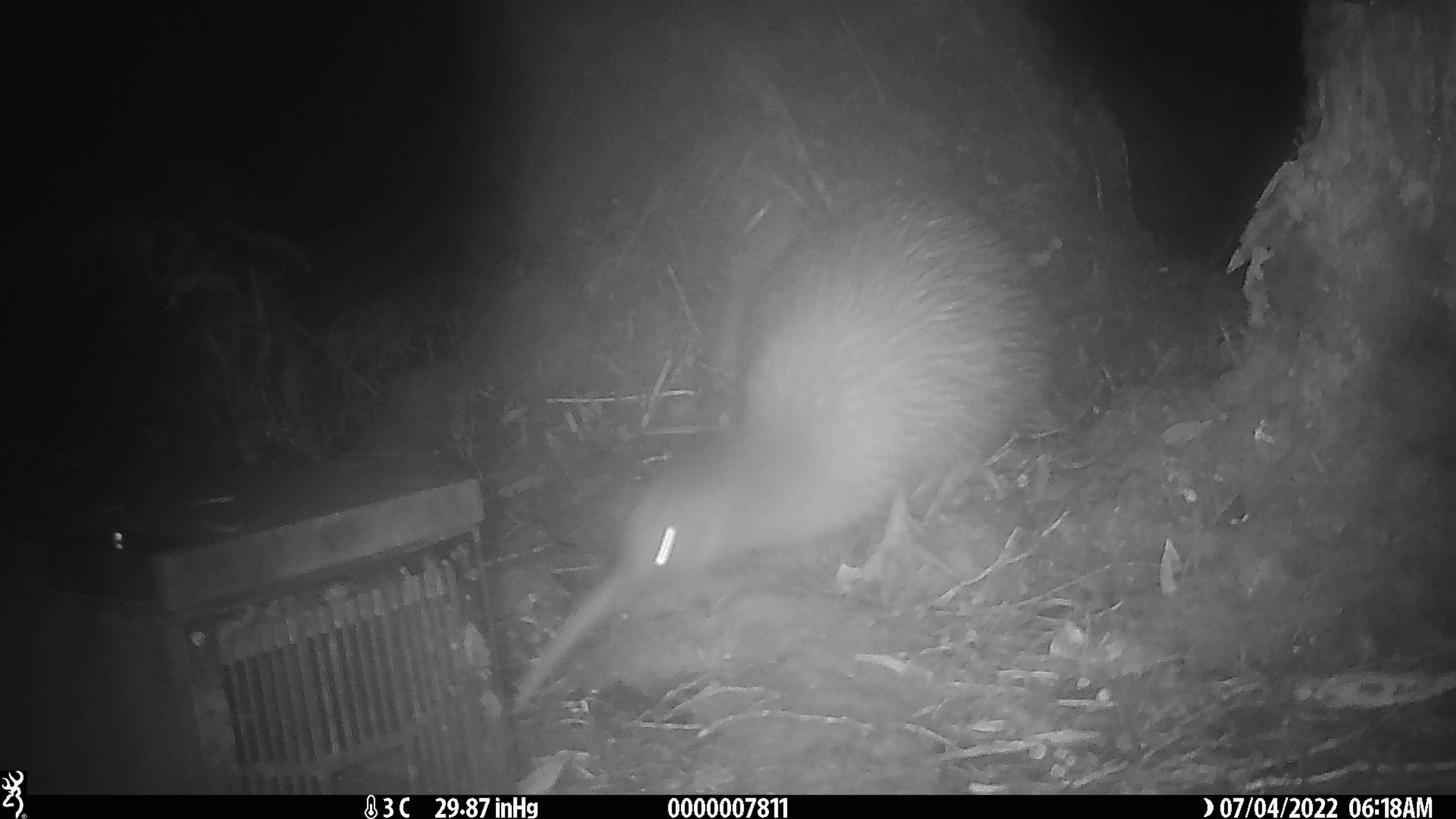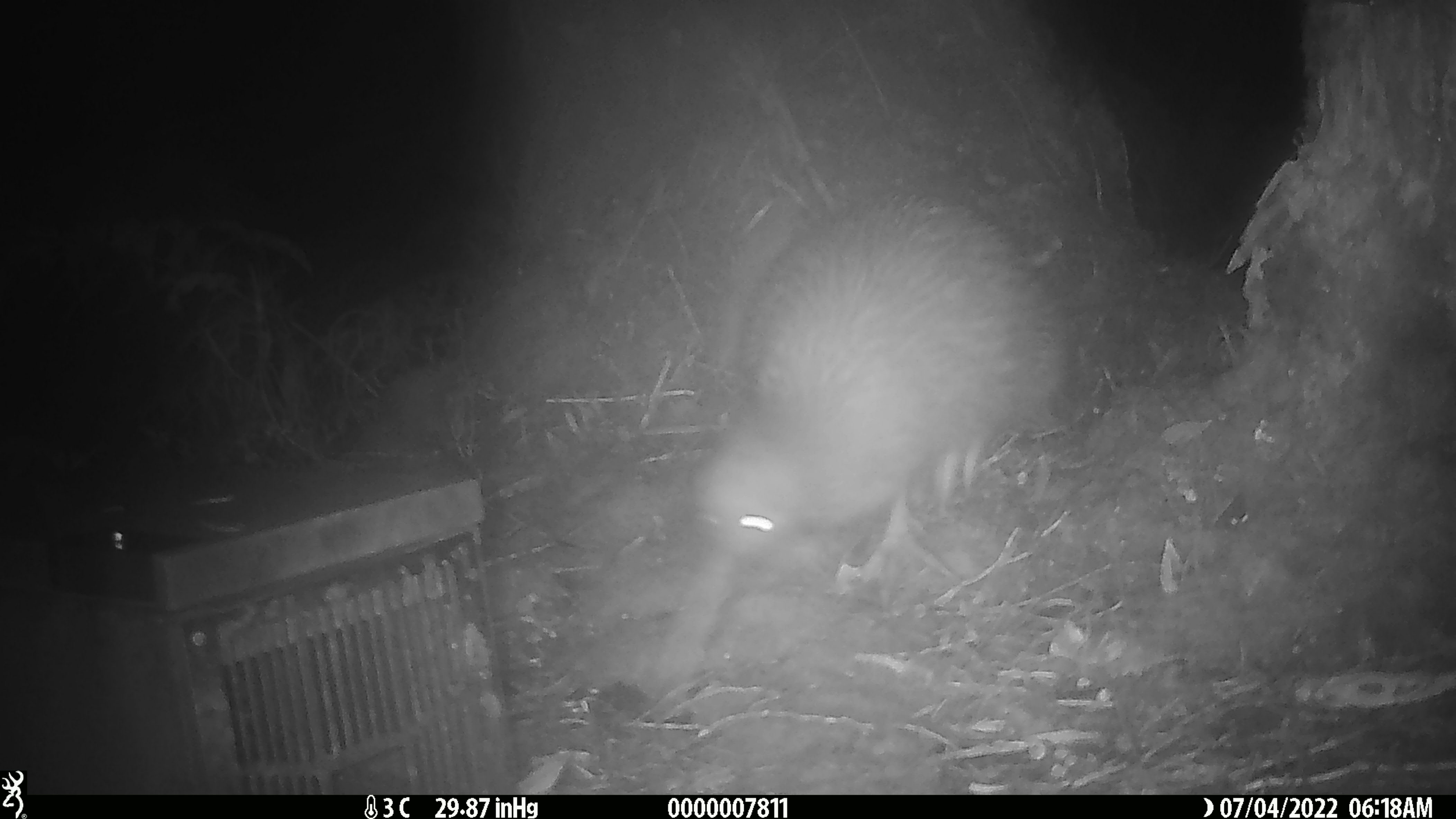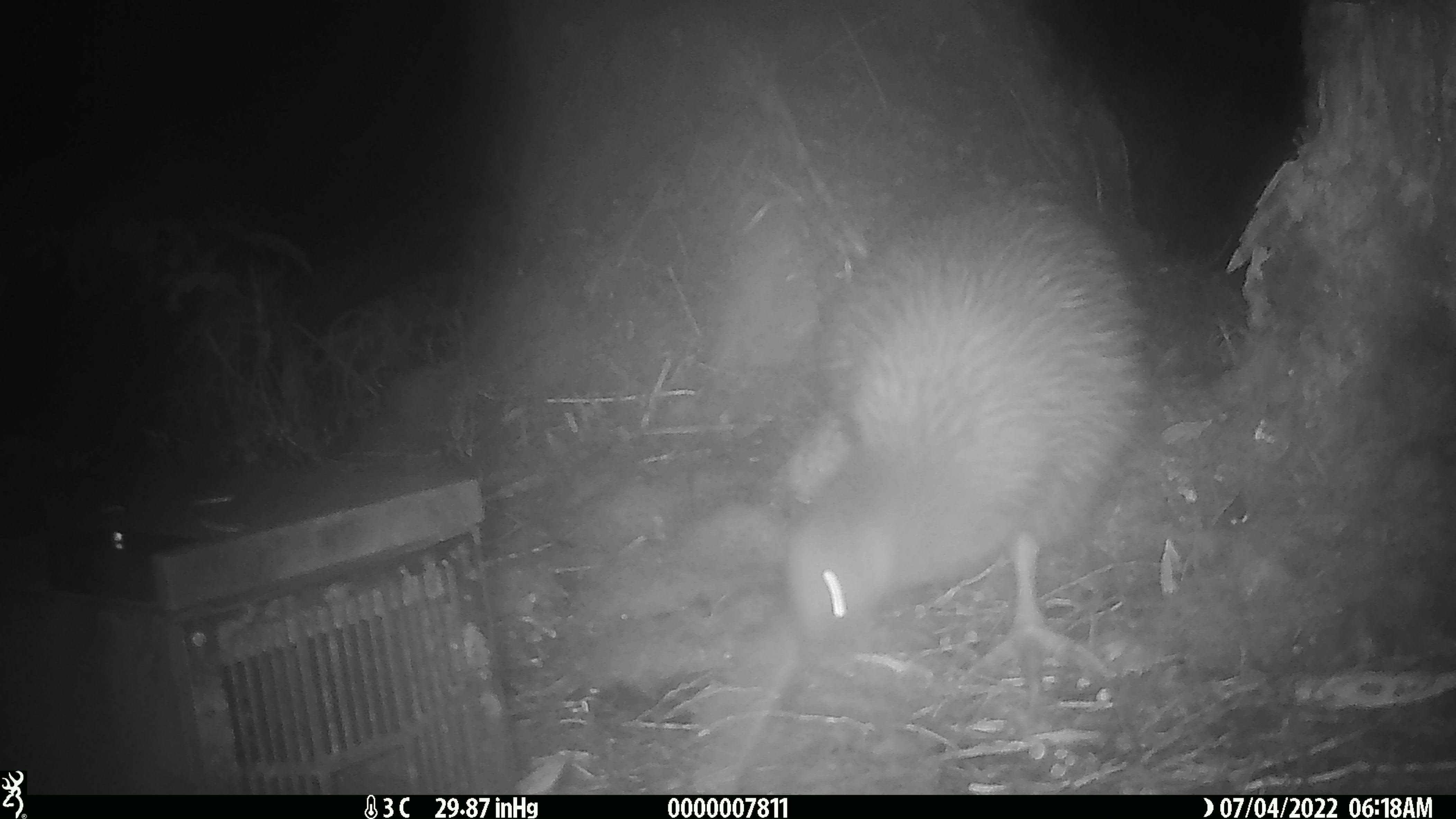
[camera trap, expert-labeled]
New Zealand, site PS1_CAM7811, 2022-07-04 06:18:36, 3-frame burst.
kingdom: Animalia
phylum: Chordata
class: Aves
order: Apterygiformes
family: Apterygidae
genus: Apteryx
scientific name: Apteryx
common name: kiwi